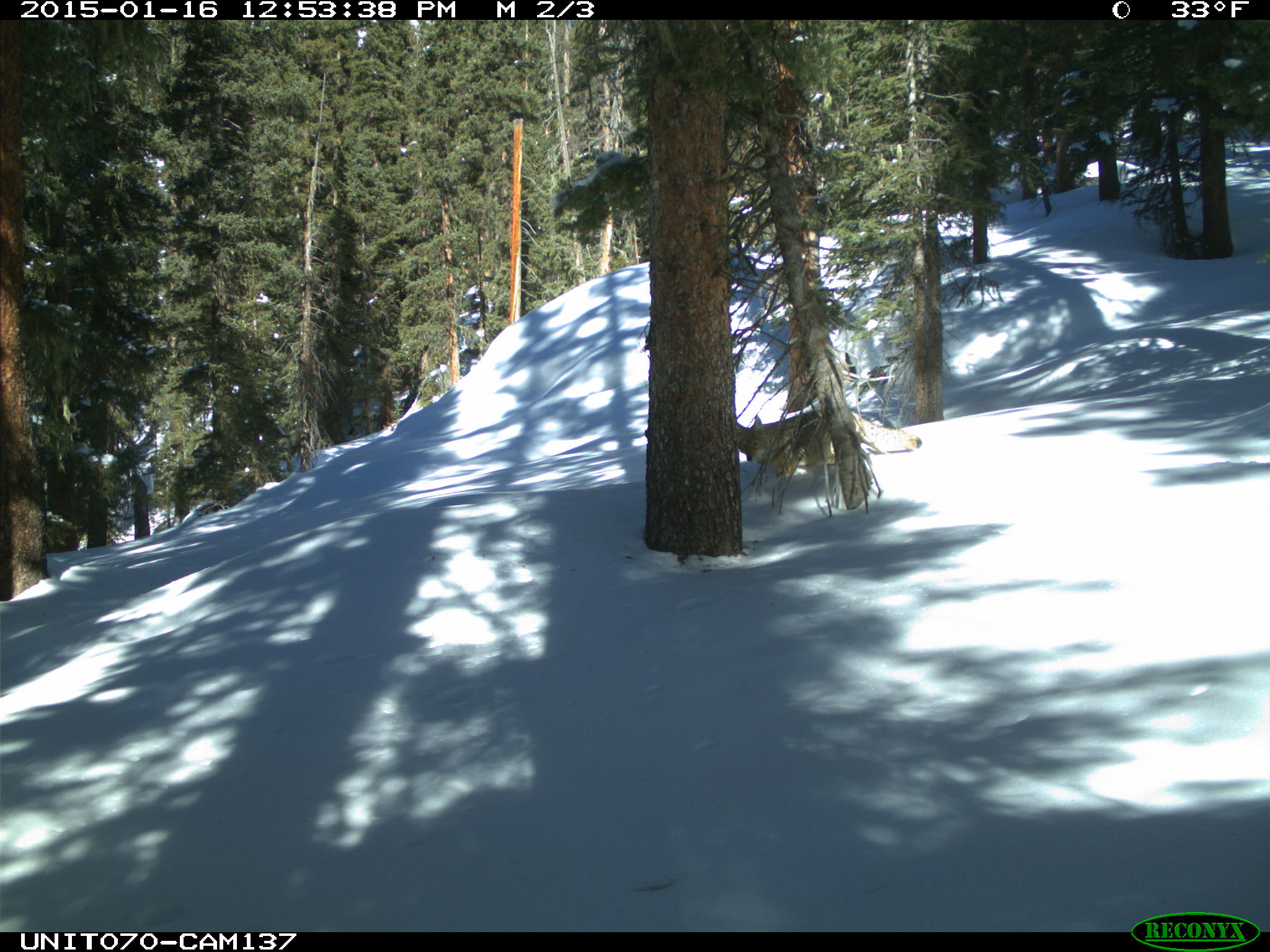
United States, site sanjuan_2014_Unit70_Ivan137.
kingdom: Animalia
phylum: Chordata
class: Mammalia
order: Carnivora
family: Canidae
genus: Canis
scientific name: Canis latrans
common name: coyote